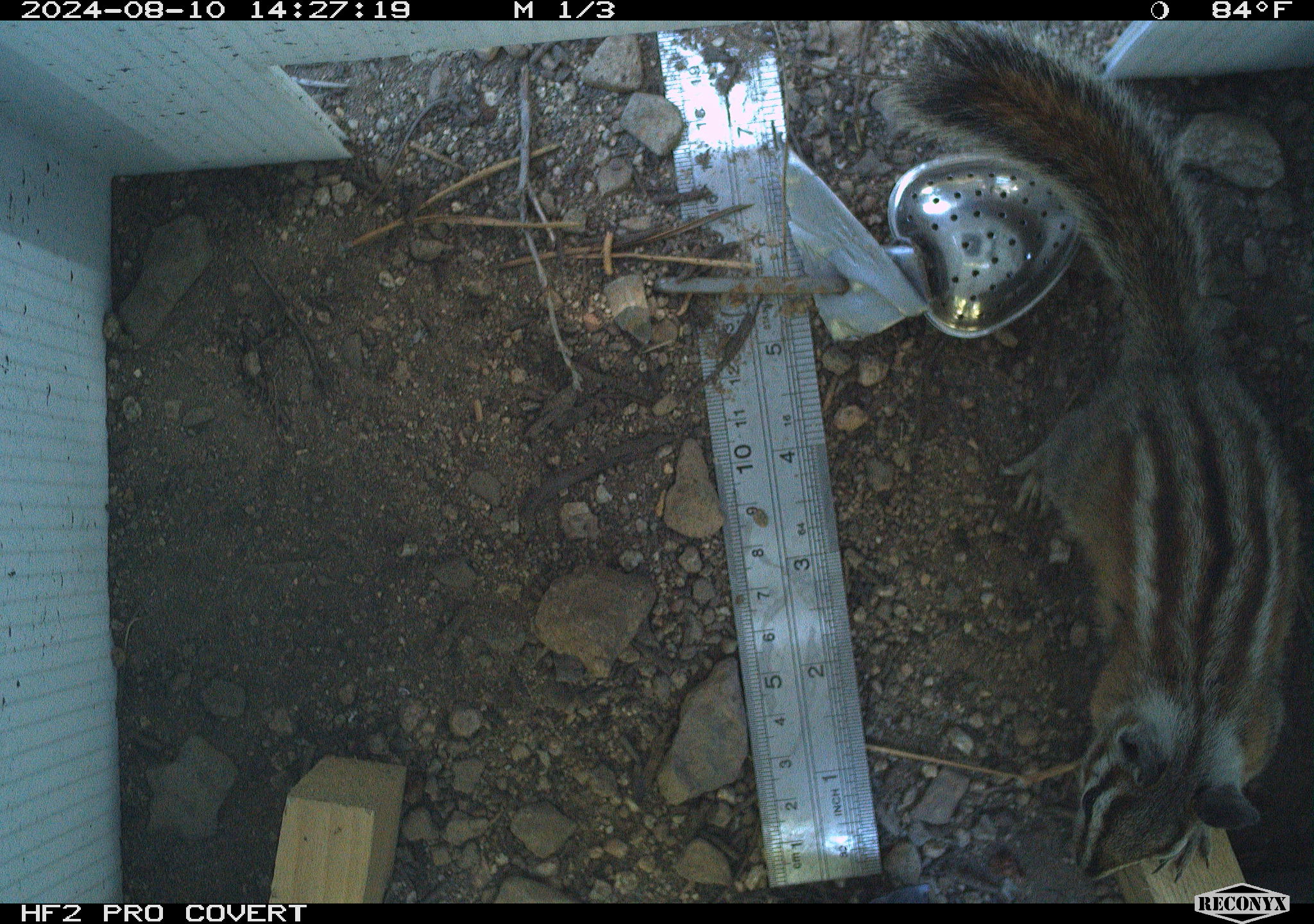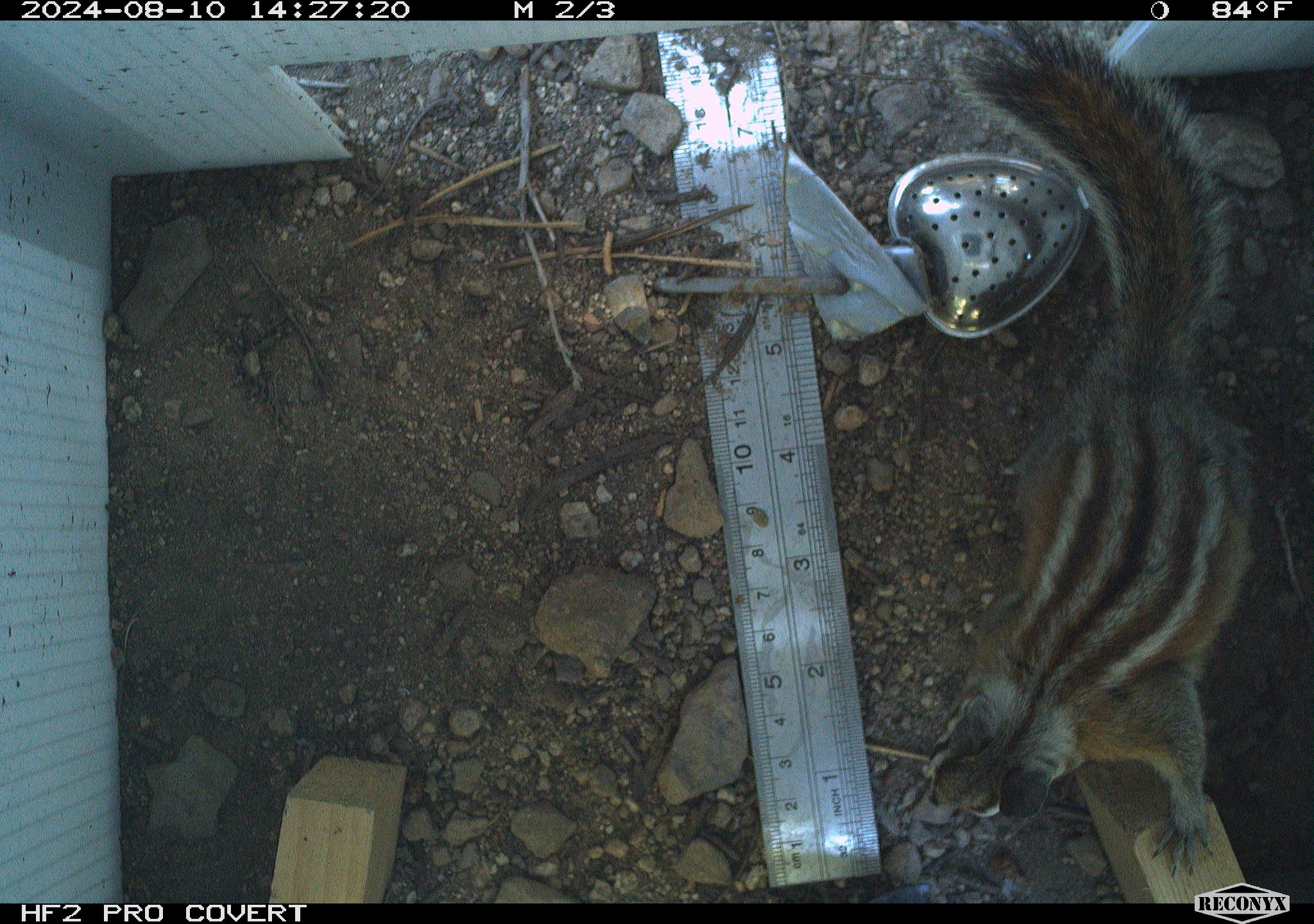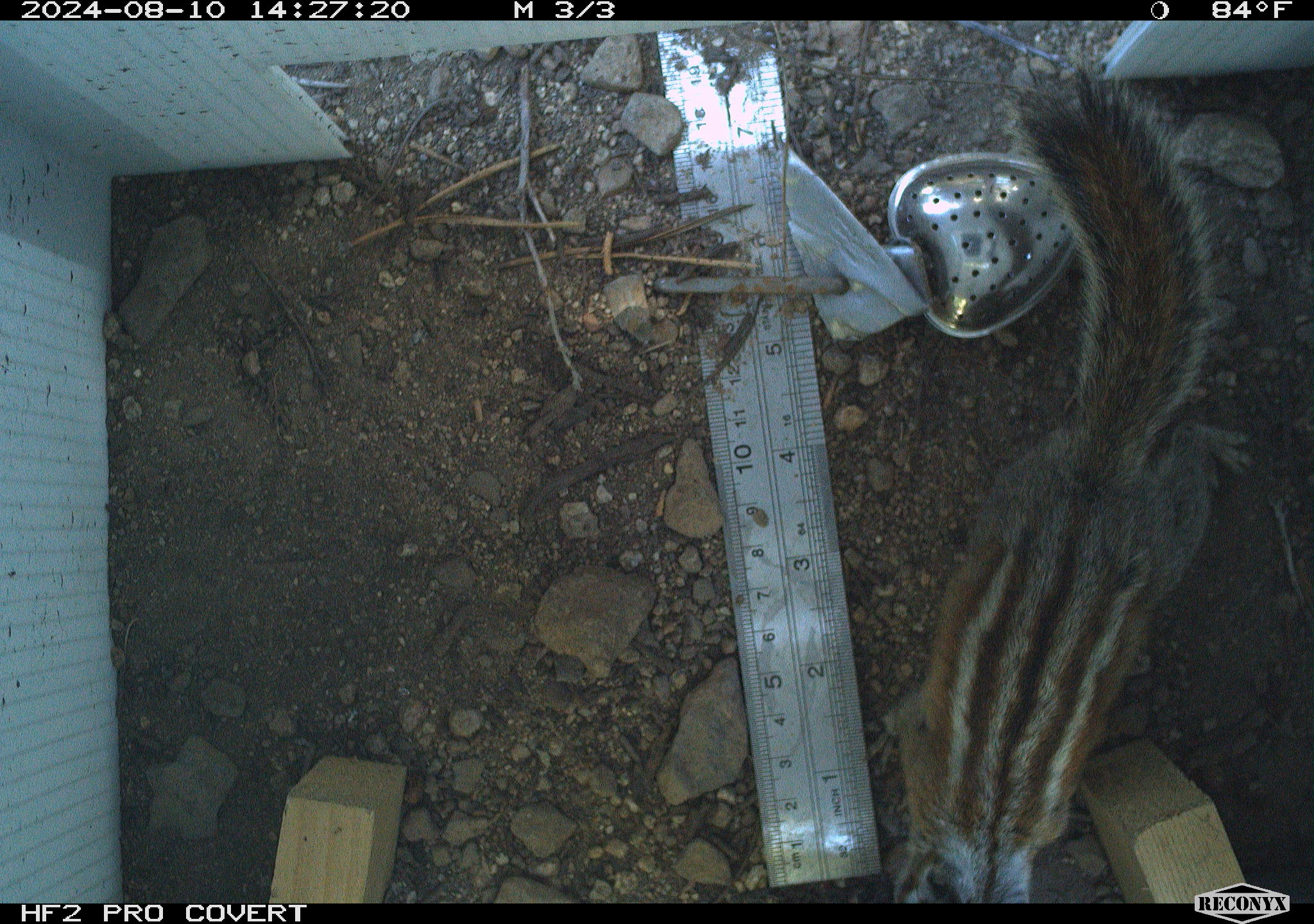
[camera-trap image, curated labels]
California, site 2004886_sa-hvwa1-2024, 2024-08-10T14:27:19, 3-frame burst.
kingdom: Animalia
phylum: Chordata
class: Mammalia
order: Rodentia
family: Sciuridae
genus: Neotamias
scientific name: Neotamias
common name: western chipmunks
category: neotamias species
Neotamias species (western chipmunks) (Neotamias).